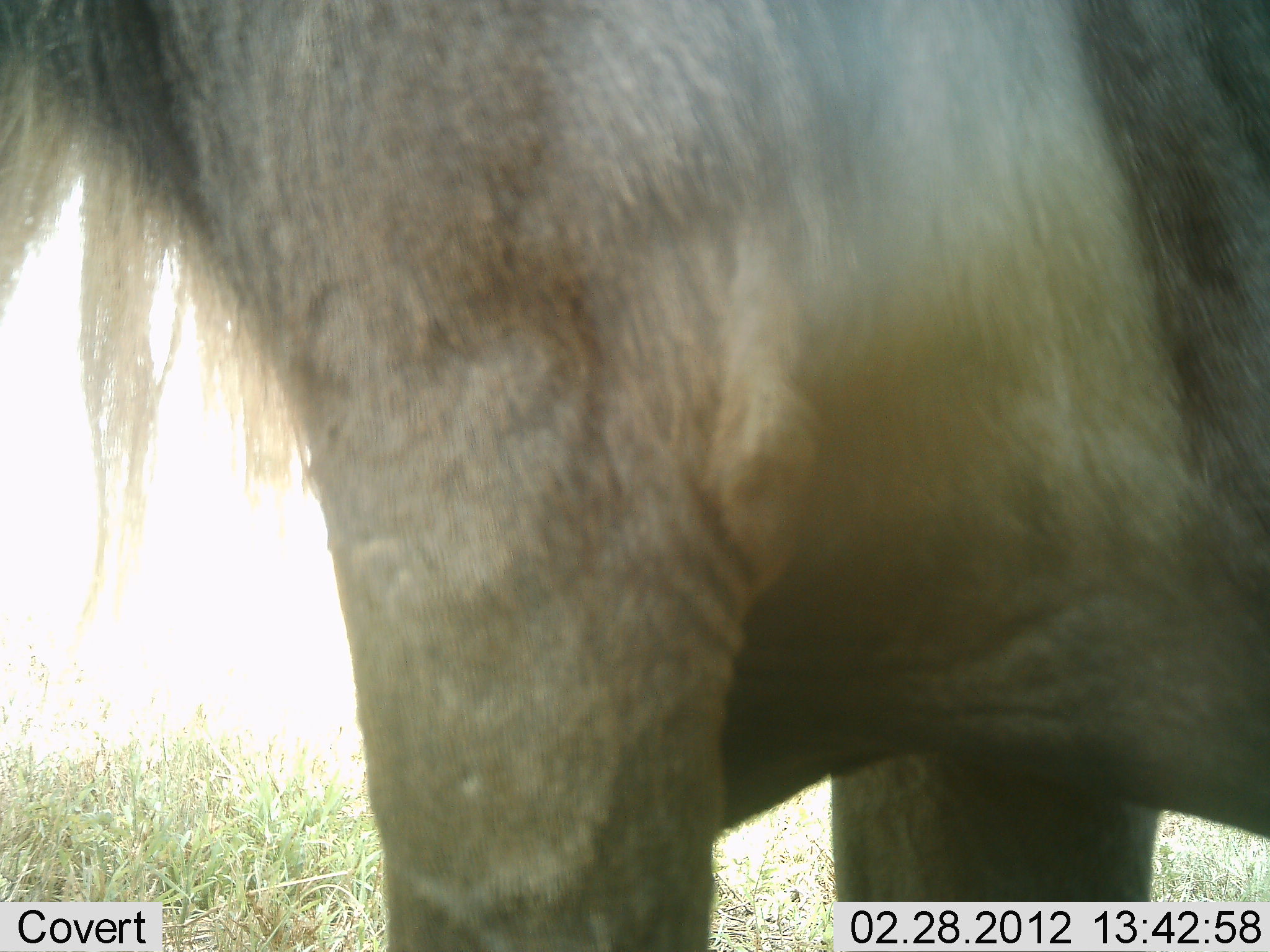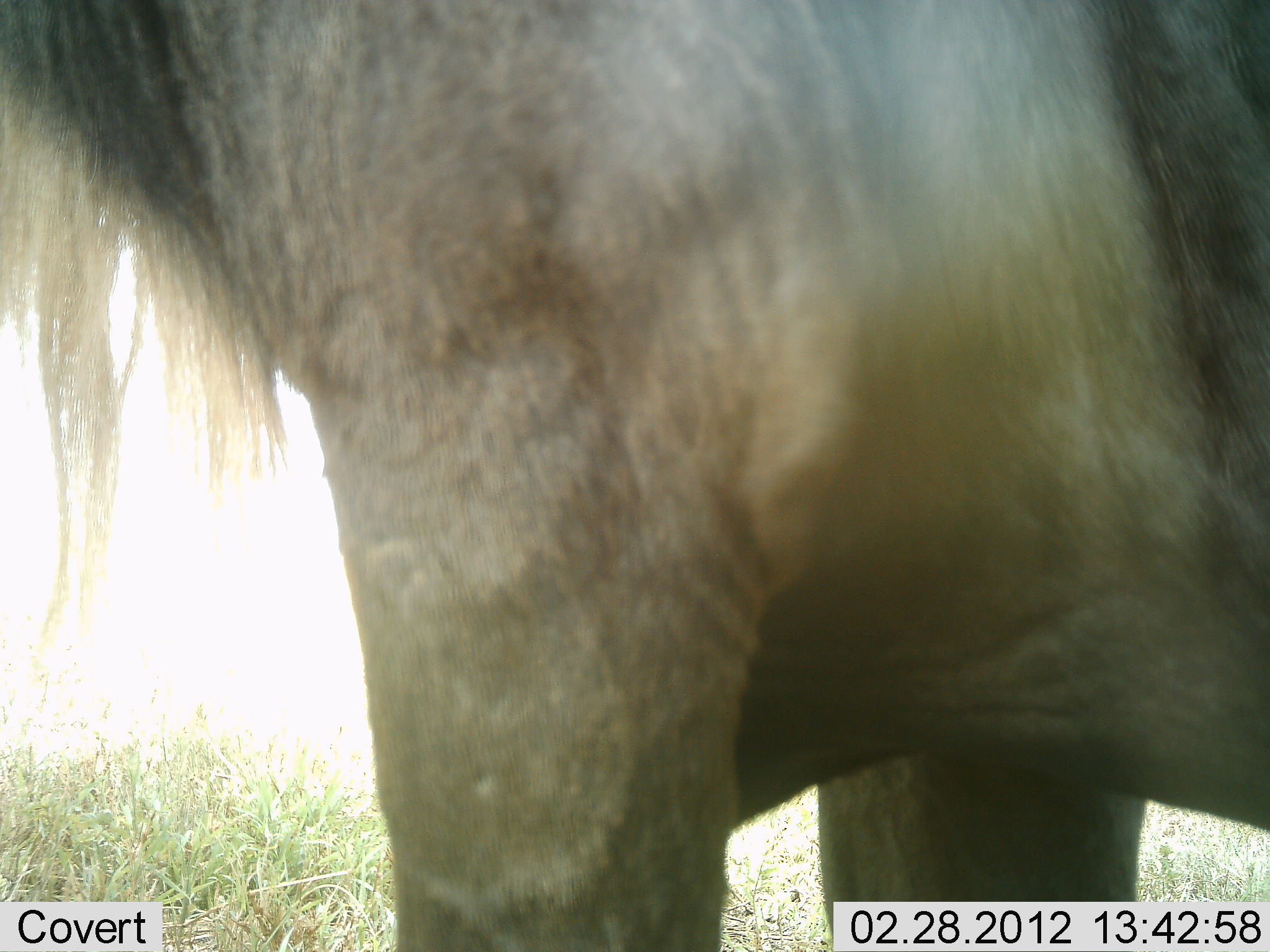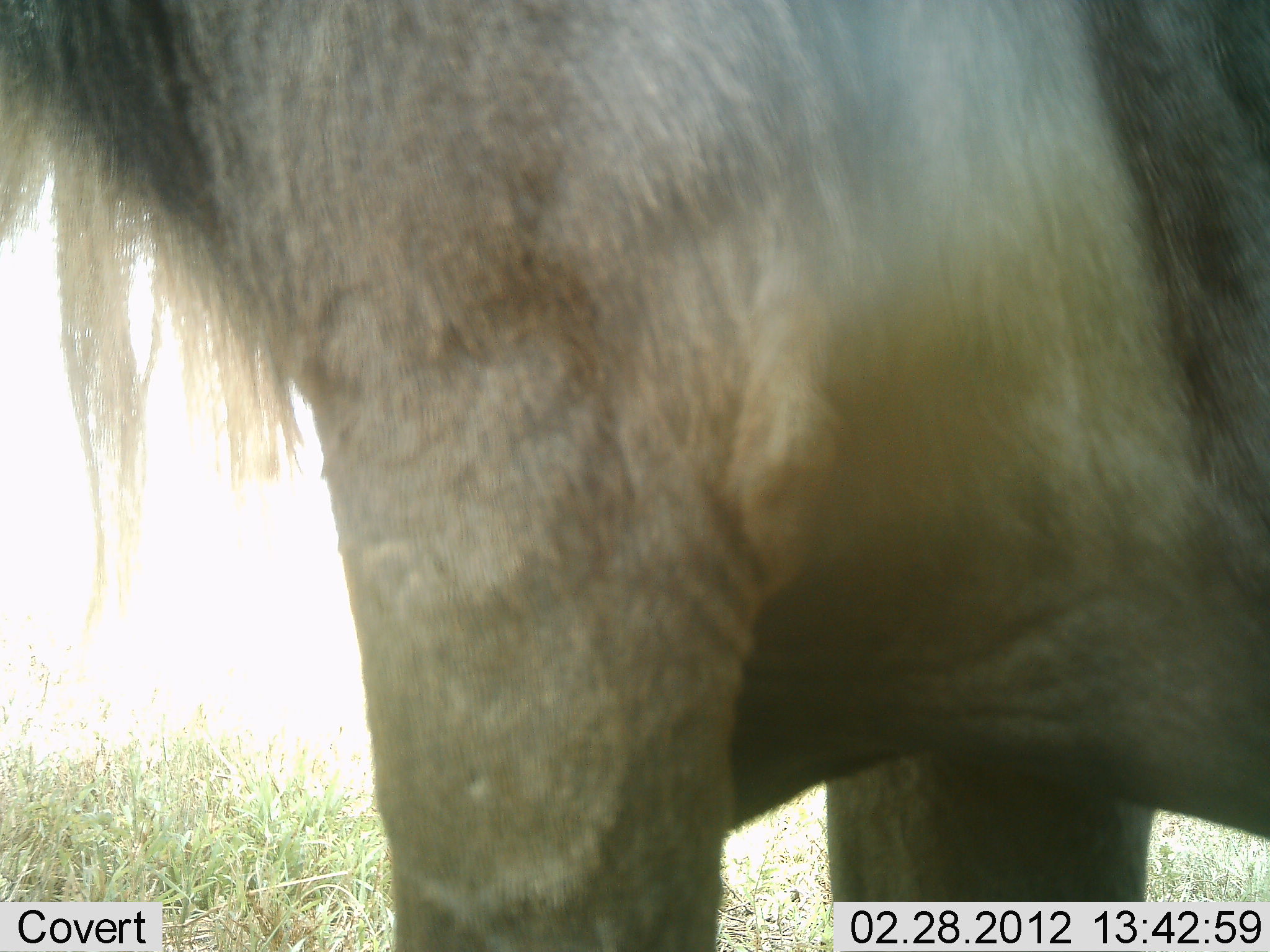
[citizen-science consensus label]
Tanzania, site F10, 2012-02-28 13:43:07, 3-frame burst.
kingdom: Animalia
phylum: Chordata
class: Mammalia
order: Artiodactyla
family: Bovidae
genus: Connochaetes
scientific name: Connochaetes taurinus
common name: blue wildebeest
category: wildebeest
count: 1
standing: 100%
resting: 0%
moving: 0%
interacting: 0%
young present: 0%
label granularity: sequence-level